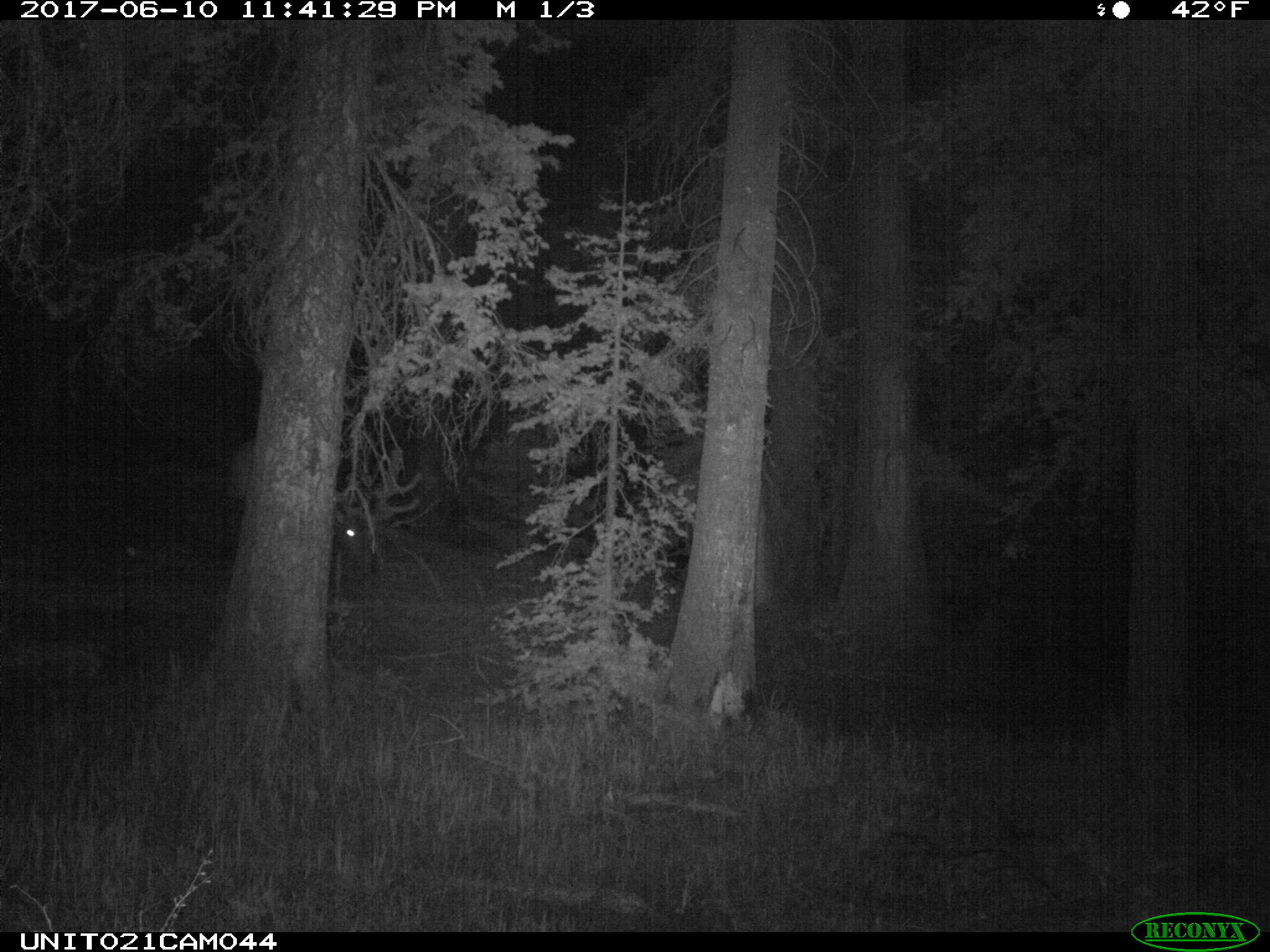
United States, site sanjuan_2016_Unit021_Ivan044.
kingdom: Animalia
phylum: Chordata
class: Mammalia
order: Artiodactyla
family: Cervidae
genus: Cervus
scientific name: Cervus elaphus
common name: red deer